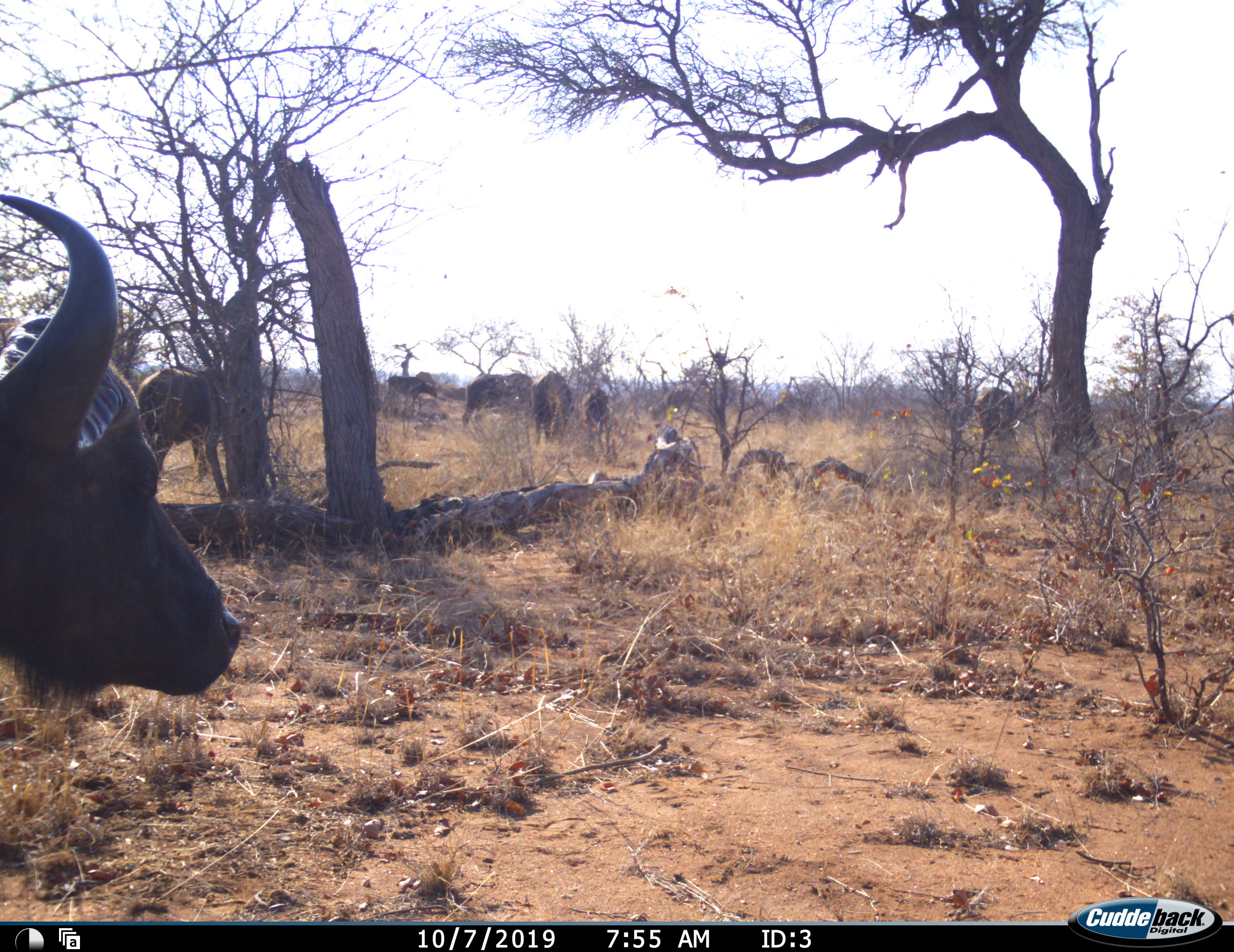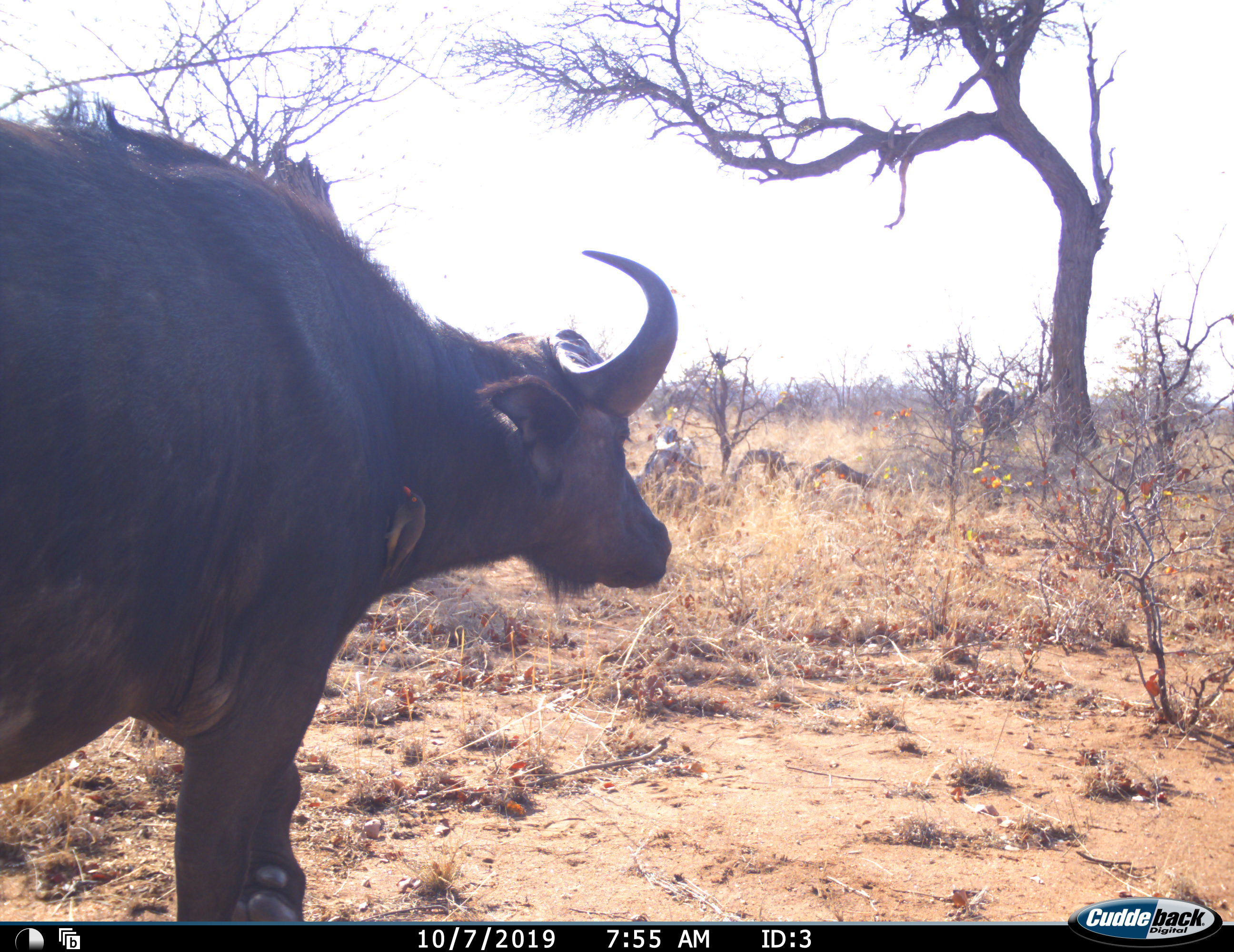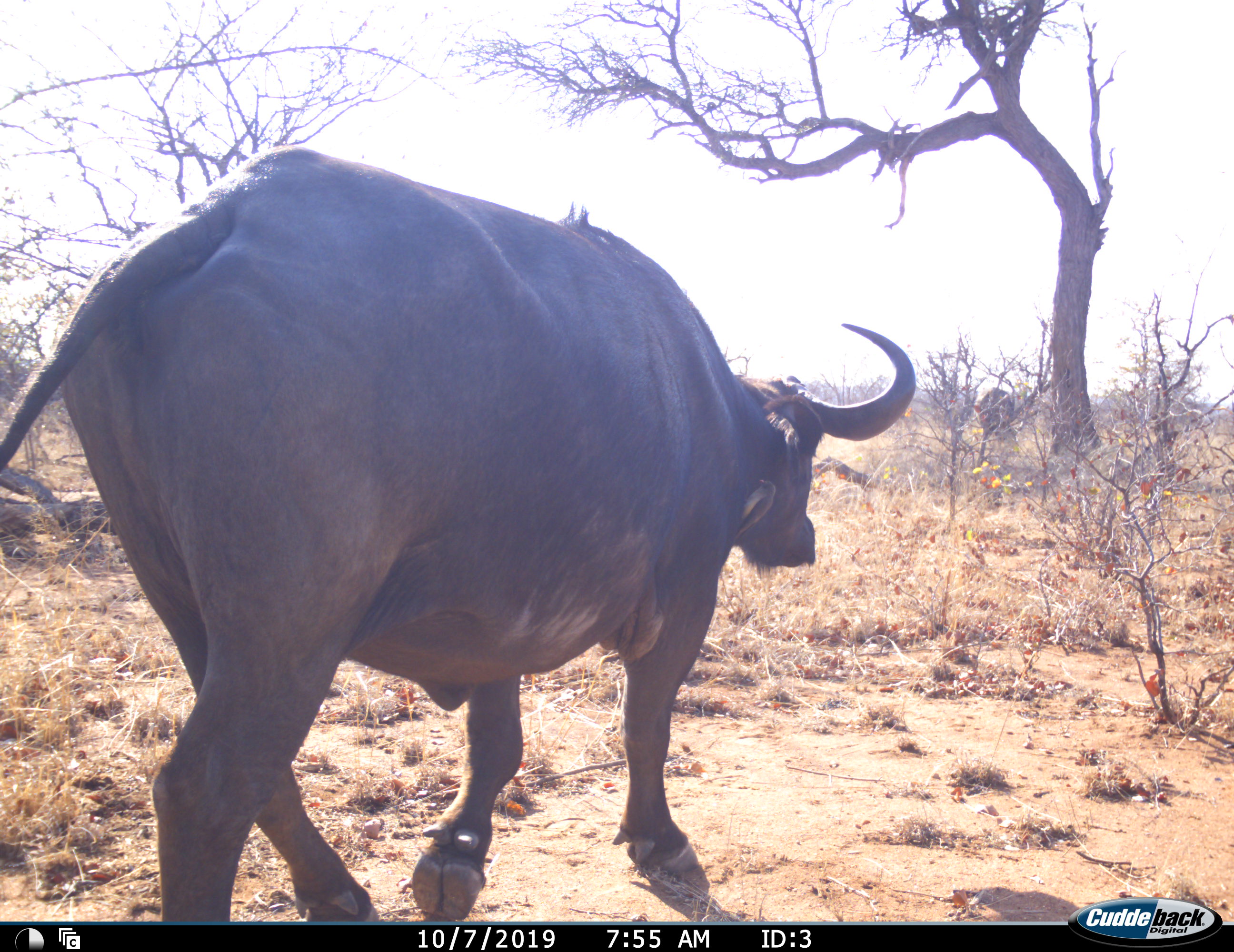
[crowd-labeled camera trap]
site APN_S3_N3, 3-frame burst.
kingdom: Animalia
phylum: Chordata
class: Mammalia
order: Artiodactyla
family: Bovidae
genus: Syncerus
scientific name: Syncerus caffer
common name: african buffalo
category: buffalo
Buffalo (african buffalo) (Syncerus caffer), count 7. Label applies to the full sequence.